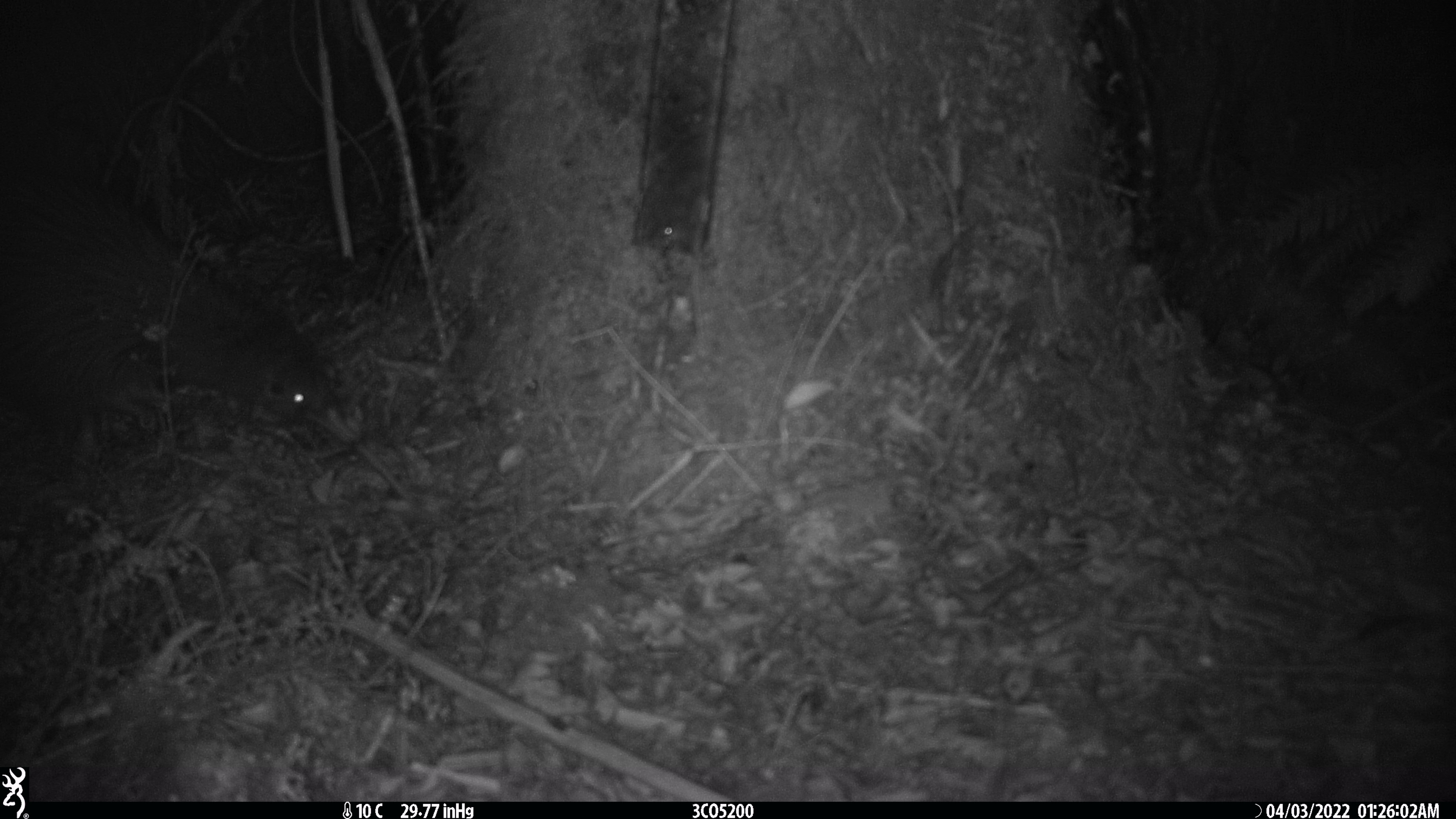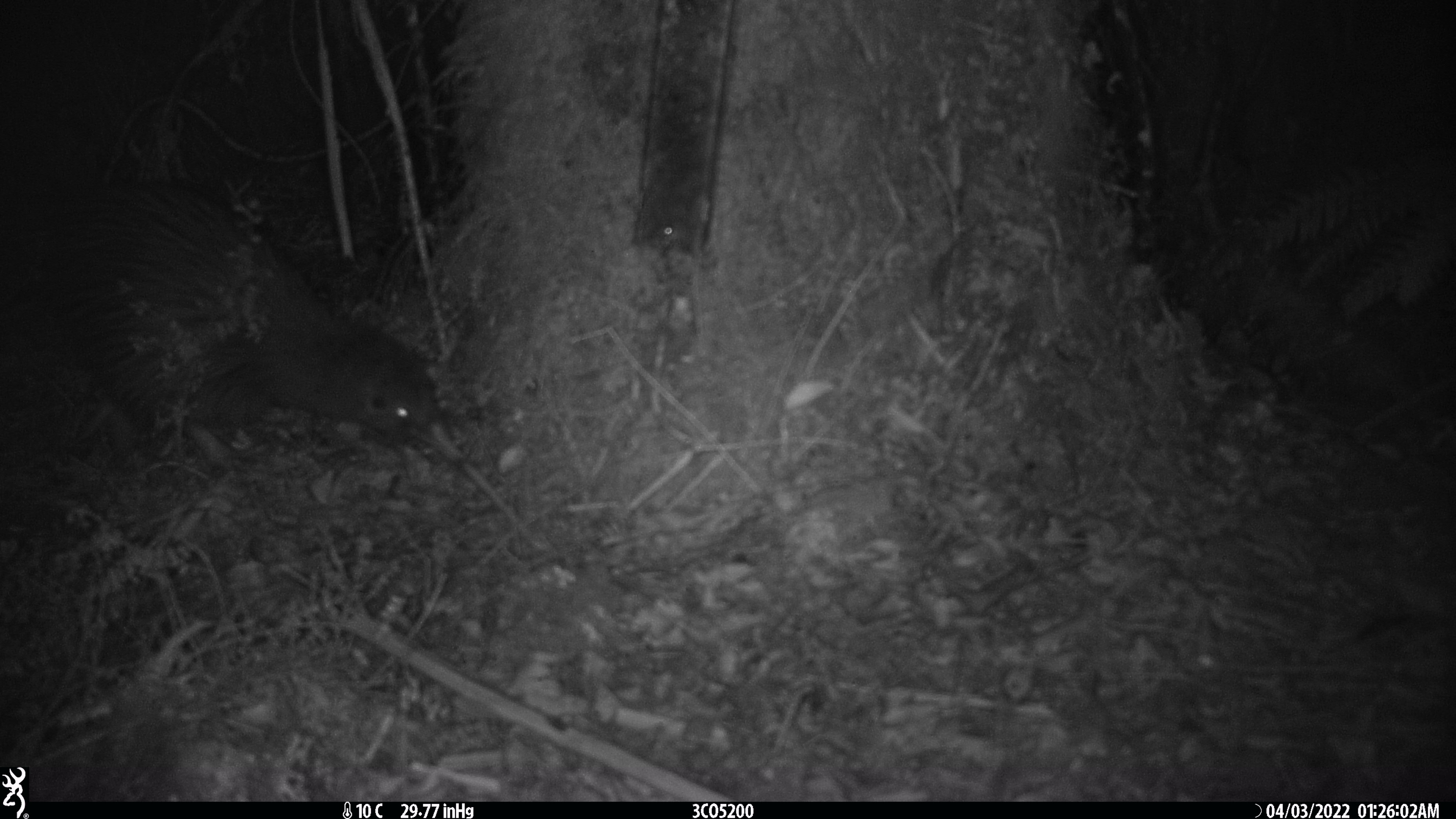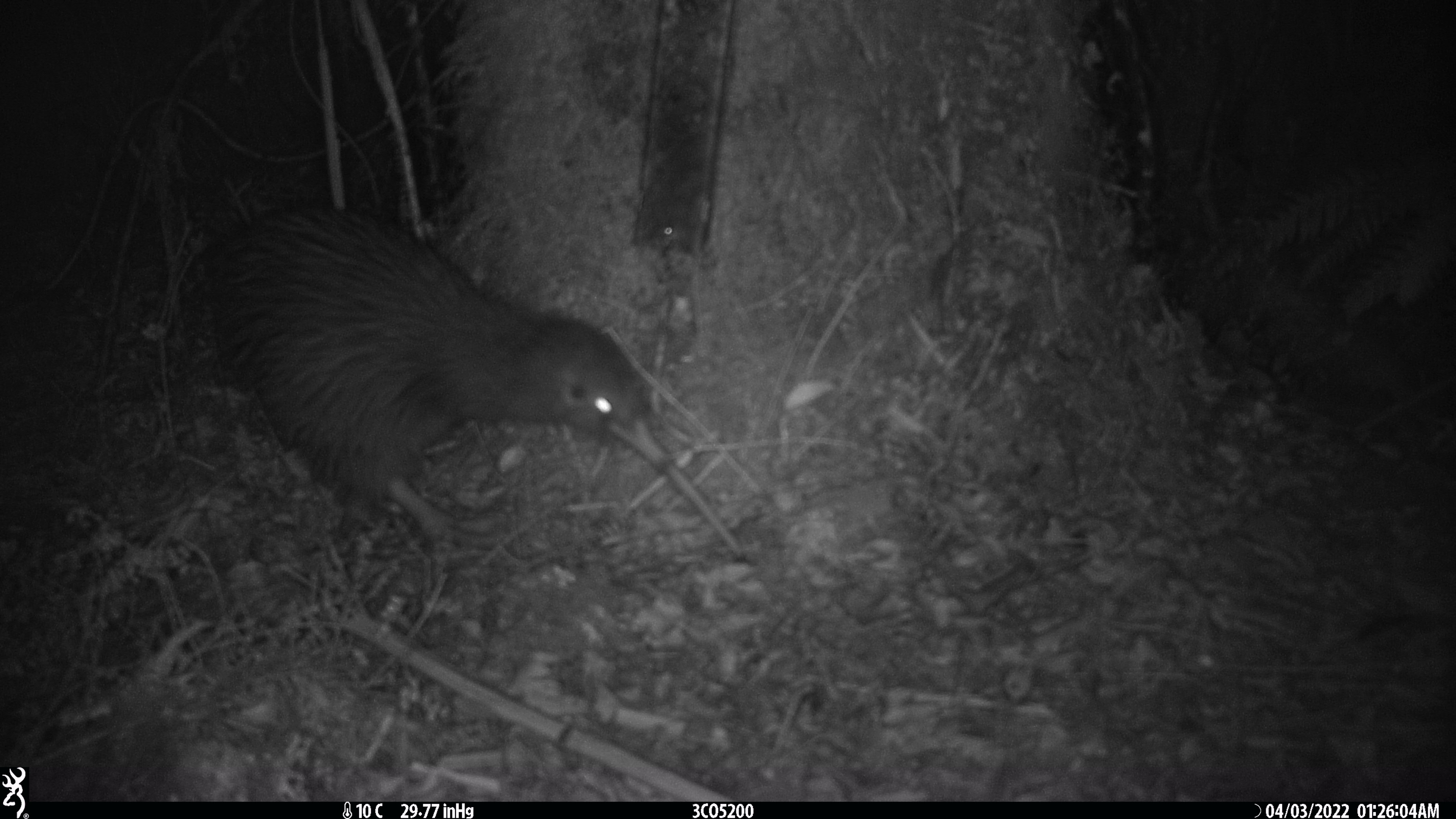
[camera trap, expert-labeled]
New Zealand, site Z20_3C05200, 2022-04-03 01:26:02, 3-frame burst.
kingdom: Animalia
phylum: Chordata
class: Aves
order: Apterygiformes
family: Apterygidae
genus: Apteryx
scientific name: Apteryx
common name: kiwi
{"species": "kiwi (Apteryx)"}